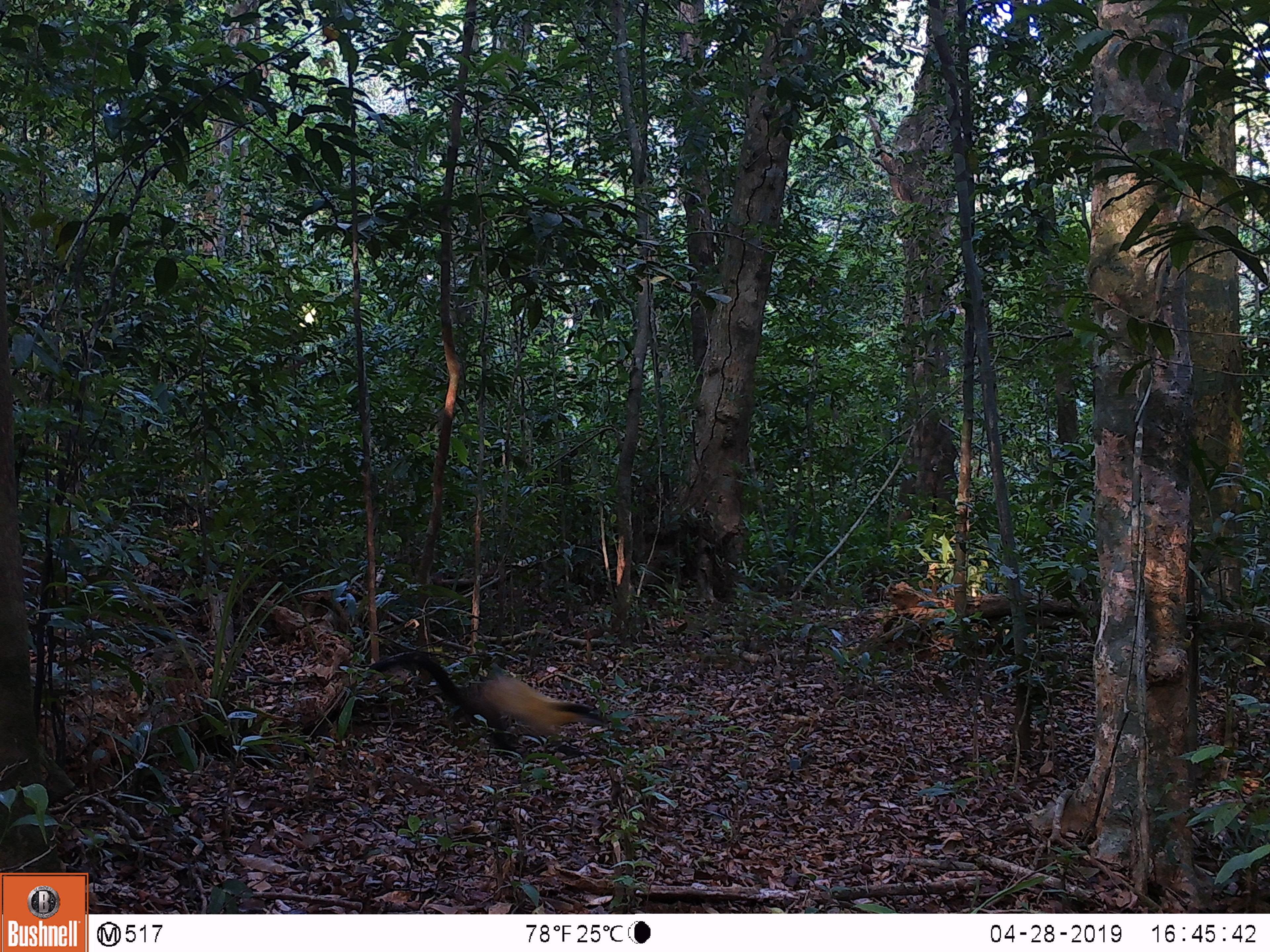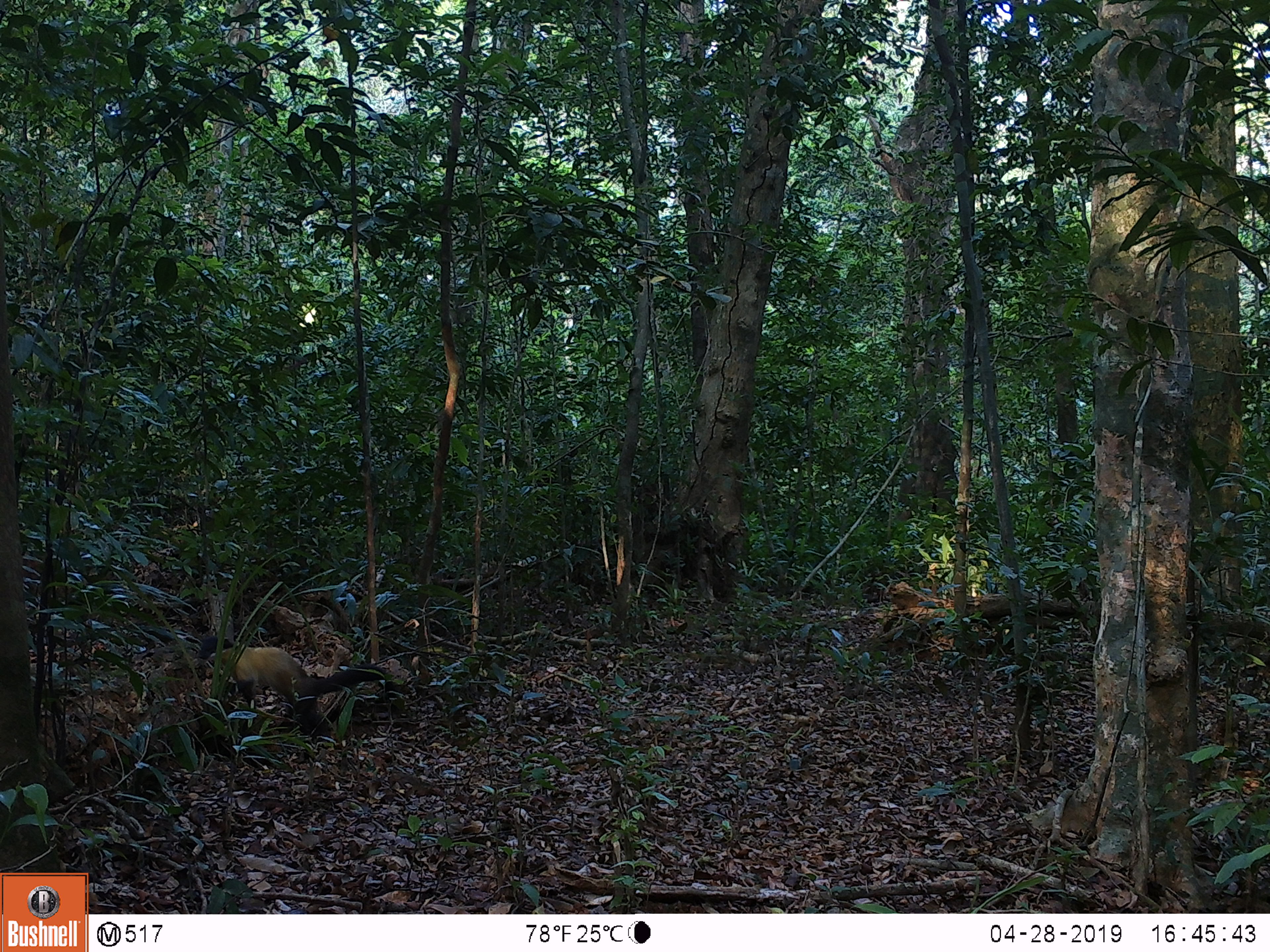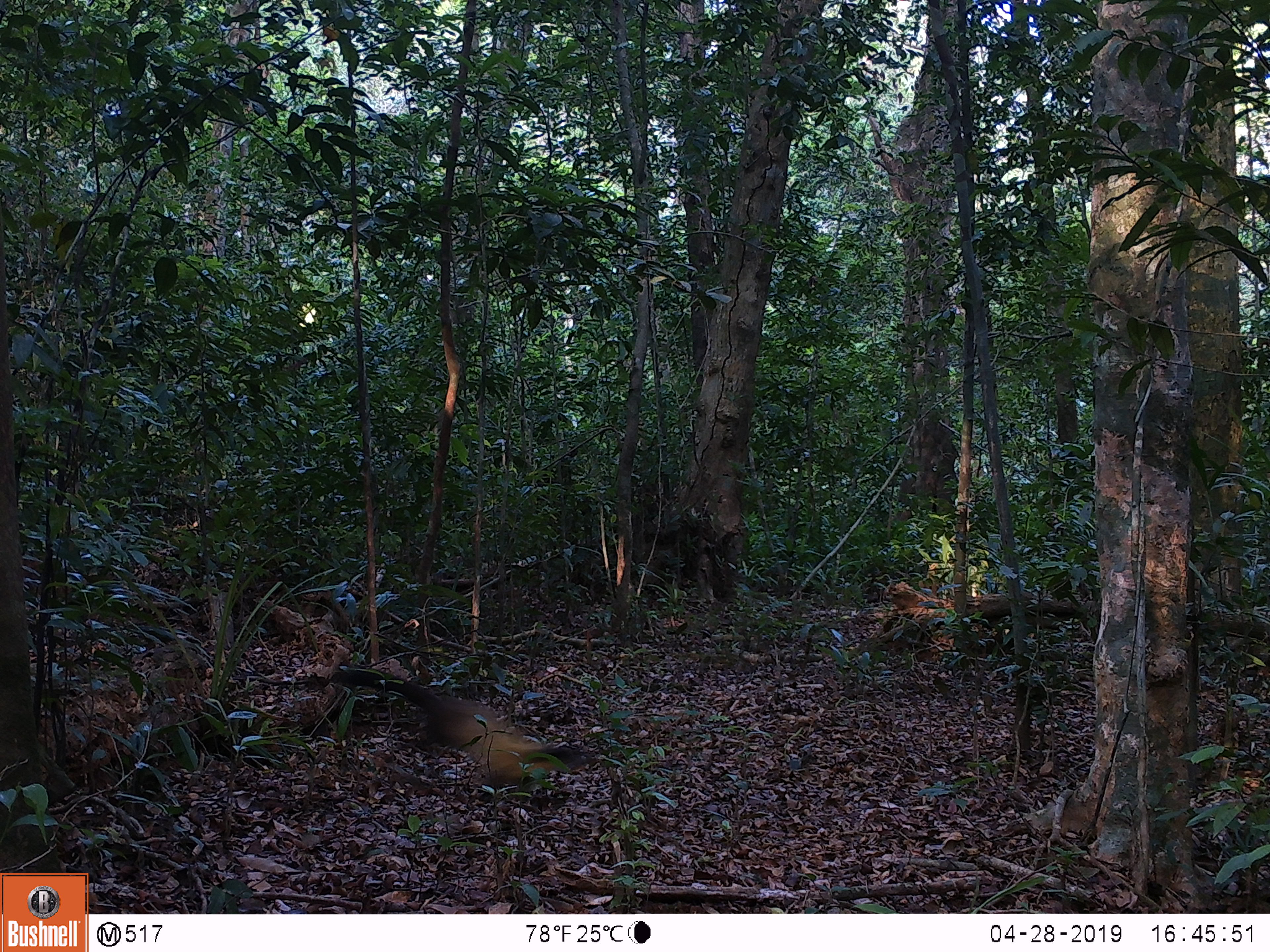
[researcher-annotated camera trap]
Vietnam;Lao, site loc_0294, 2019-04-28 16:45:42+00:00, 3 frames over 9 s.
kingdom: Animalia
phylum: Chordata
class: Mammalia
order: Carnivora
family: Mustelidae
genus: Martes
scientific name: Martes flavigula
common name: yellow-throated marten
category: yellow throated marten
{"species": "yellow throated marten (yellow-throated marten) (Martes flavigula)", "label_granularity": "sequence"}